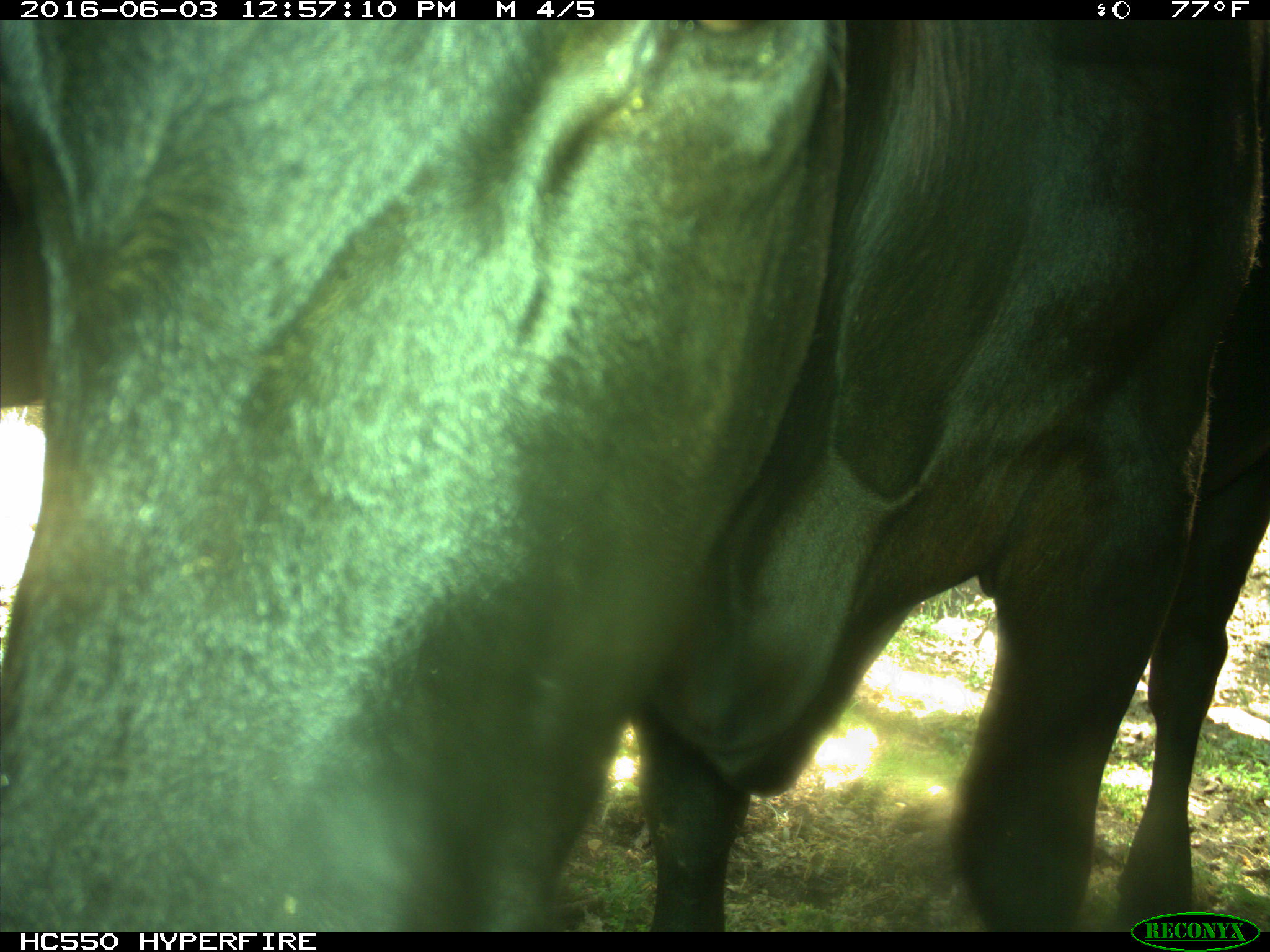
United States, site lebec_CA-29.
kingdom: Animalia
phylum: Chordata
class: Mammalia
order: Artiodactyla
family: Bovidae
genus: Bos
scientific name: Bos taurus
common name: domestic cow